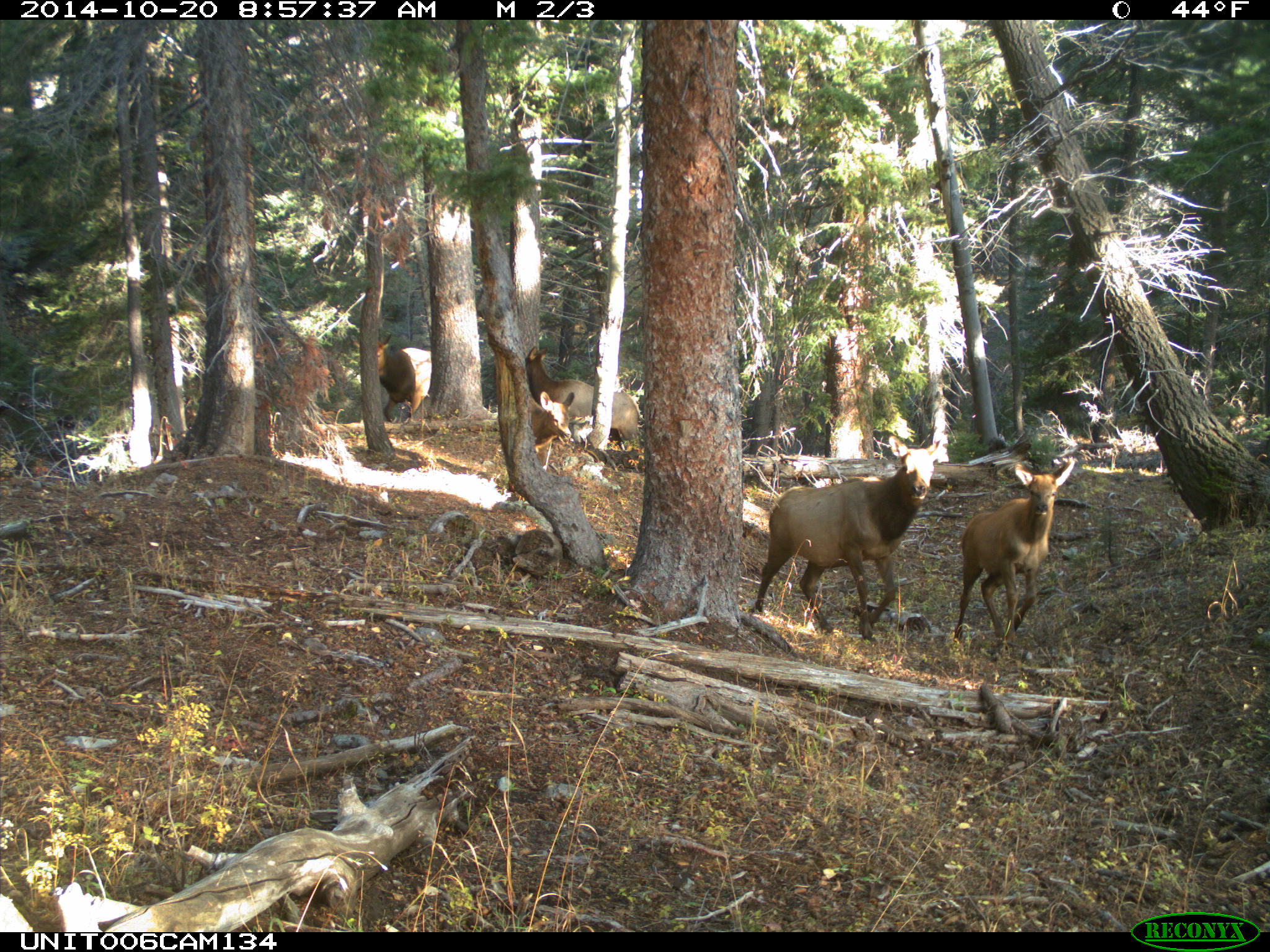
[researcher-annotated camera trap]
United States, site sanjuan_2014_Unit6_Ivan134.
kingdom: Animalia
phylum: Chordata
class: Mammalia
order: Artiodactyla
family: Cervidae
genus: Cervus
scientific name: Cervus elaphus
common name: red deer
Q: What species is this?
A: Cervus elaphus (red deer).